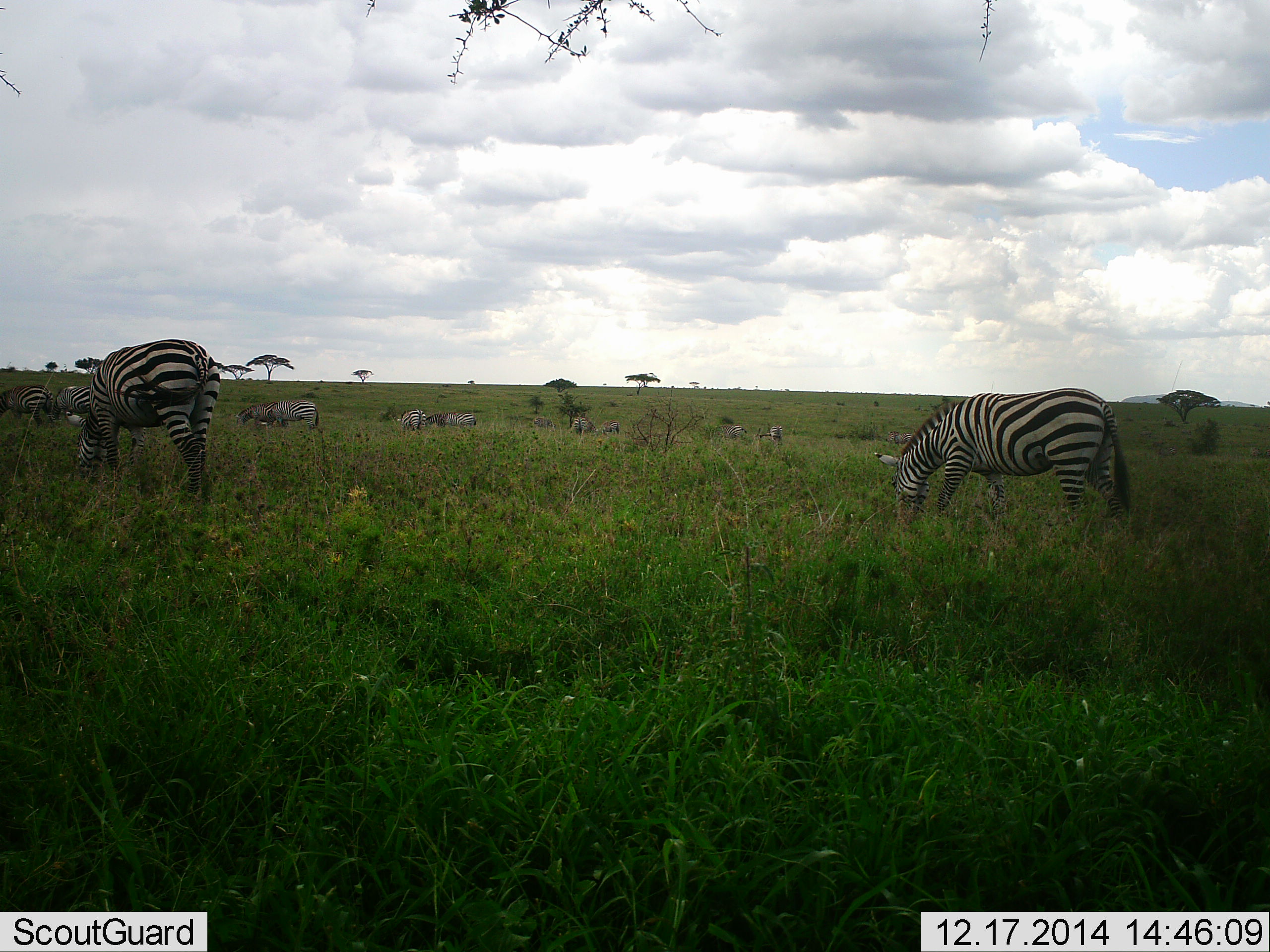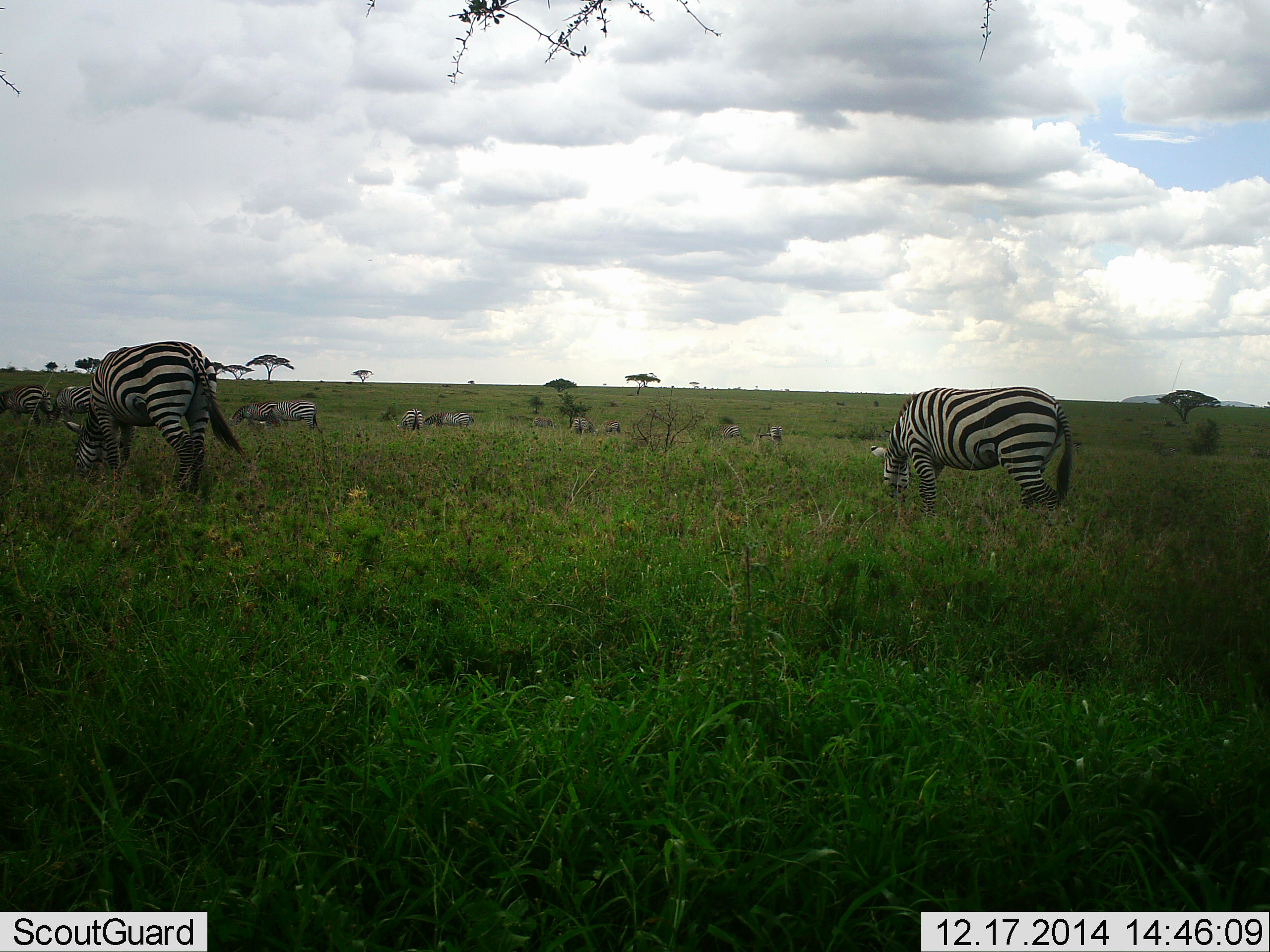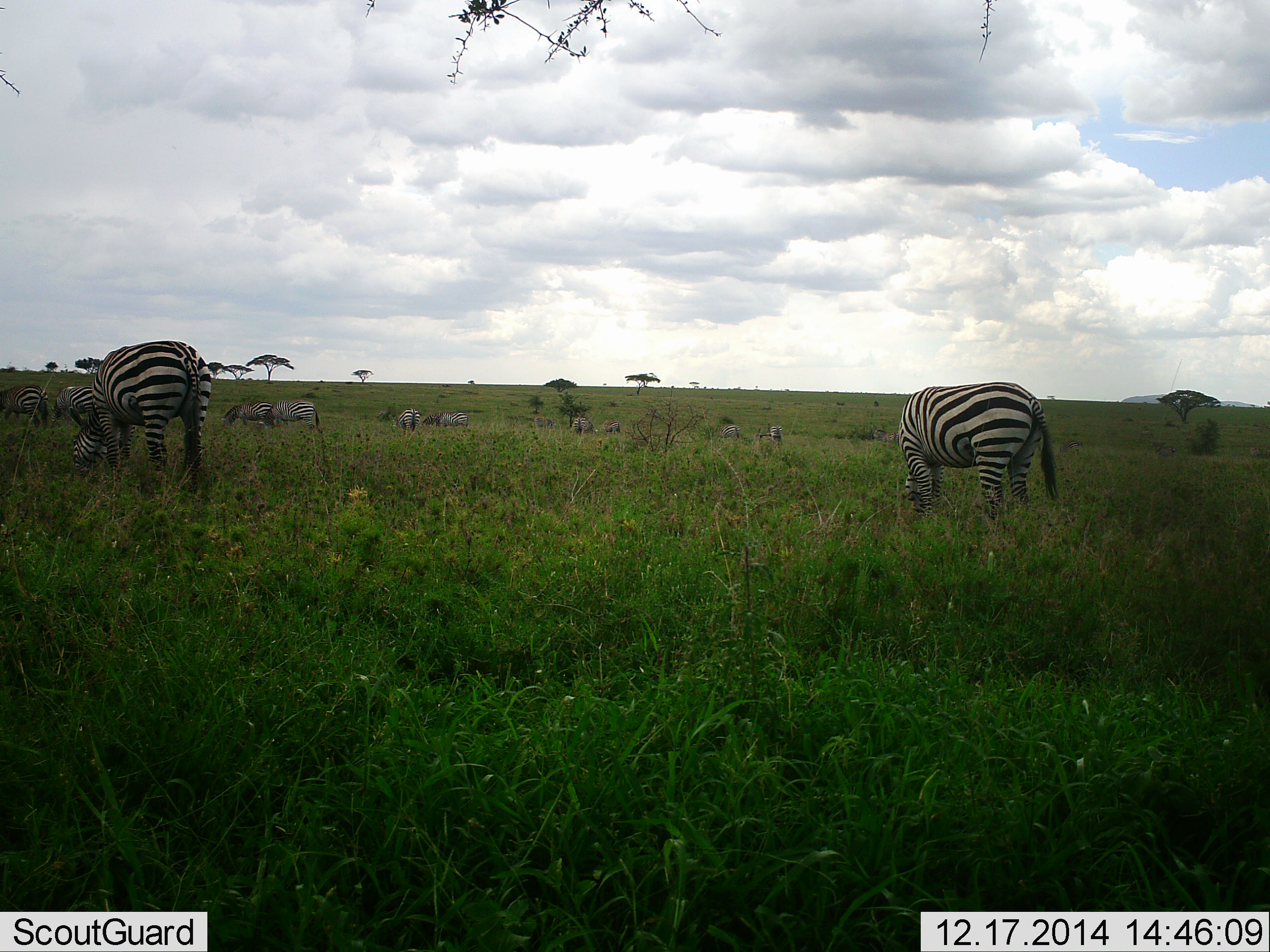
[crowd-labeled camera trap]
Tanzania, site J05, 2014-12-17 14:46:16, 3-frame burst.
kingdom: Animalia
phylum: Chordata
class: Mammalia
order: Perissodactyla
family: Equidae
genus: Equus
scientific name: Equus quagga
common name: plains zebra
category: zebra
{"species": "zebra (plains zebra) (Equus quagga)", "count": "11-50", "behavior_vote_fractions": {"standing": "30%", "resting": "0%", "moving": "40%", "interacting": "10%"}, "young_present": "0%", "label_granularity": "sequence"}